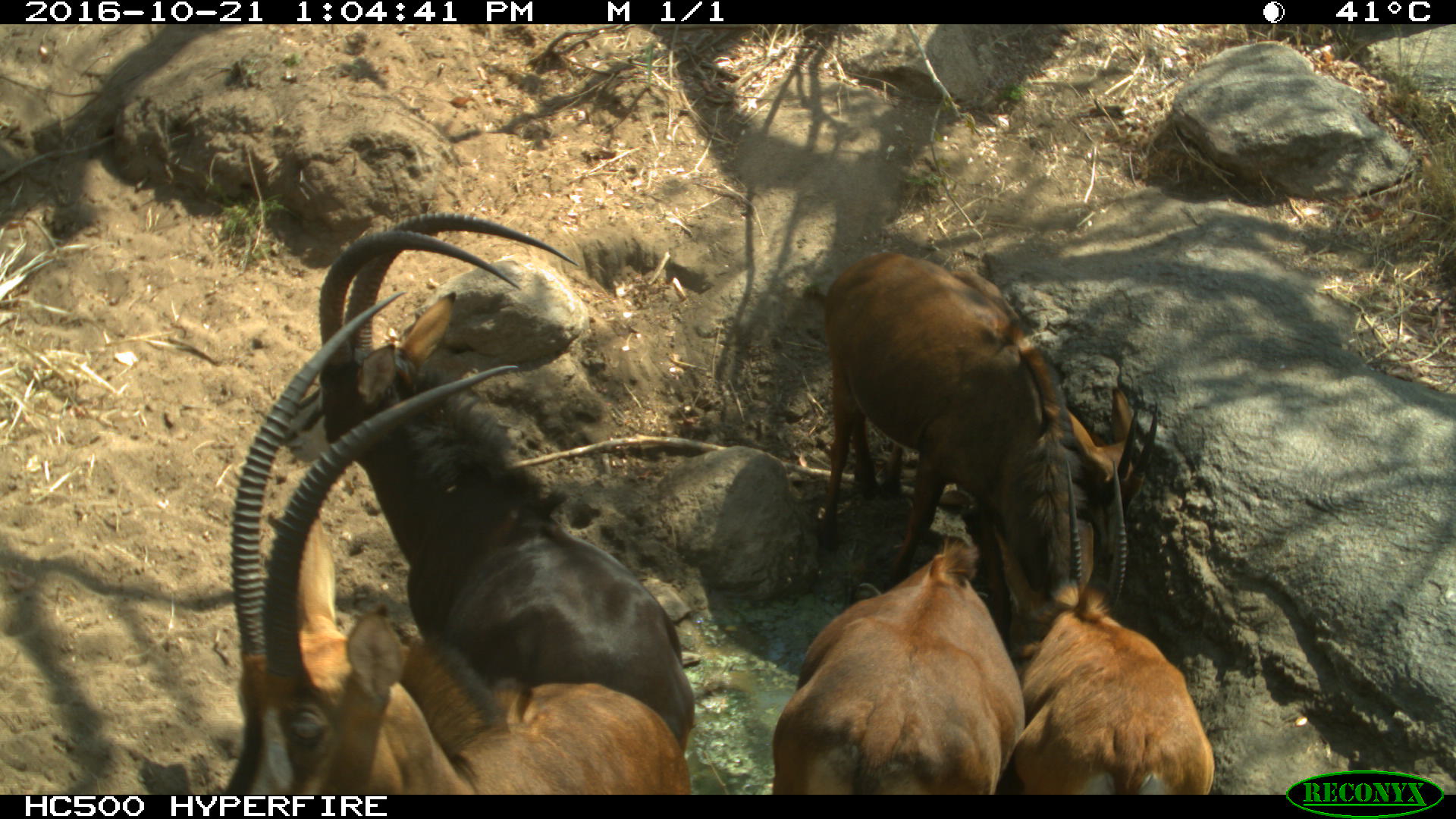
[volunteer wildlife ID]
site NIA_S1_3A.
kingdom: Animalia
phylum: Chordata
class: Mammalia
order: Artiodactyla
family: Bovidae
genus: Hippotragus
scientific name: Hippotragus niger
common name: sable antelope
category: sable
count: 5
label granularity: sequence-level